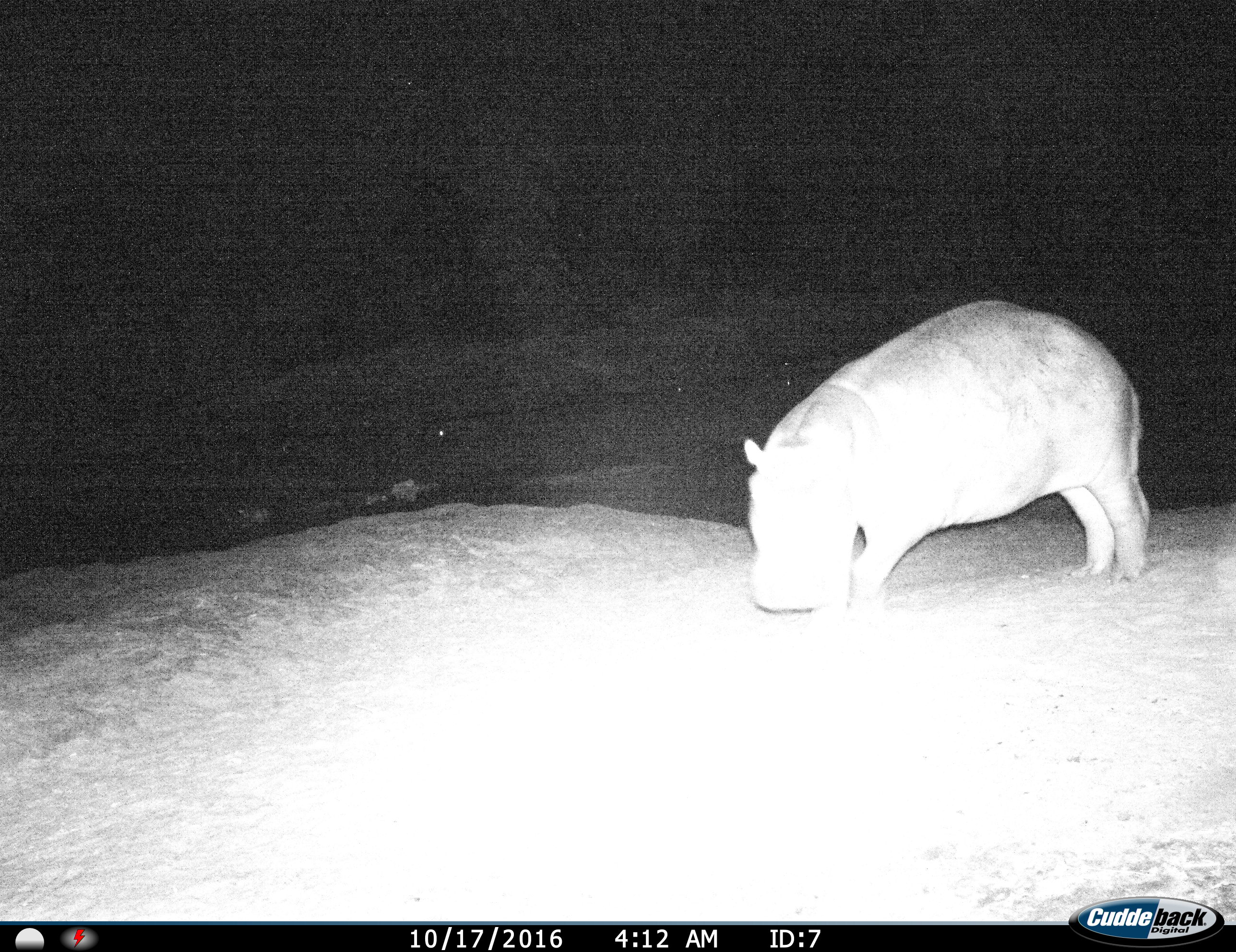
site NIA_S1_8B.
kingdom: Animalia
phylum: Chordata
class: Mammalia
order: Artiodactyla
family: Hippopotamidae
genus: Hippopotamus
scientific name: Hippopotamus amphibius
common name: hippopotamus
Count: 1.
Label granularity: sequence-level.